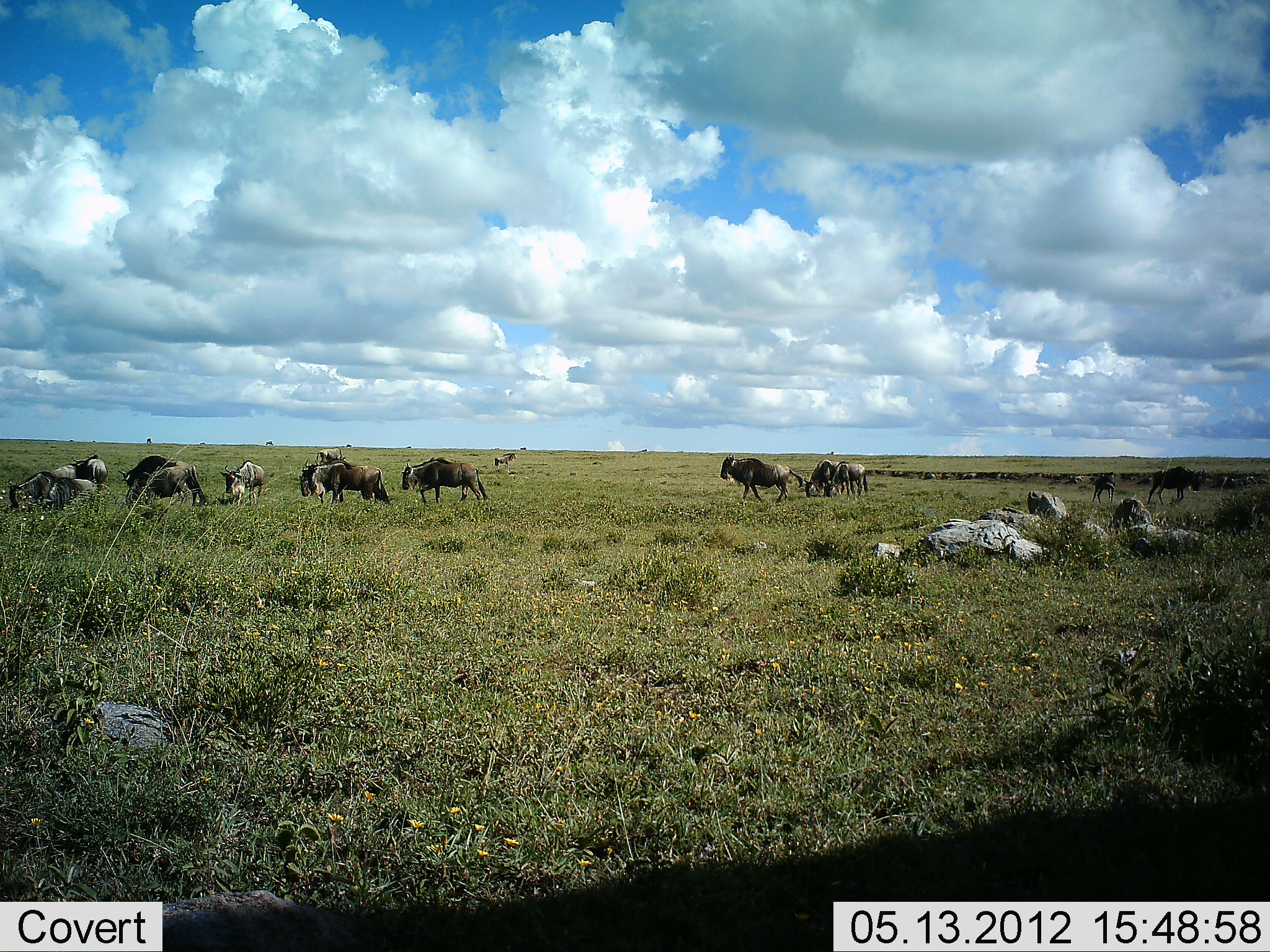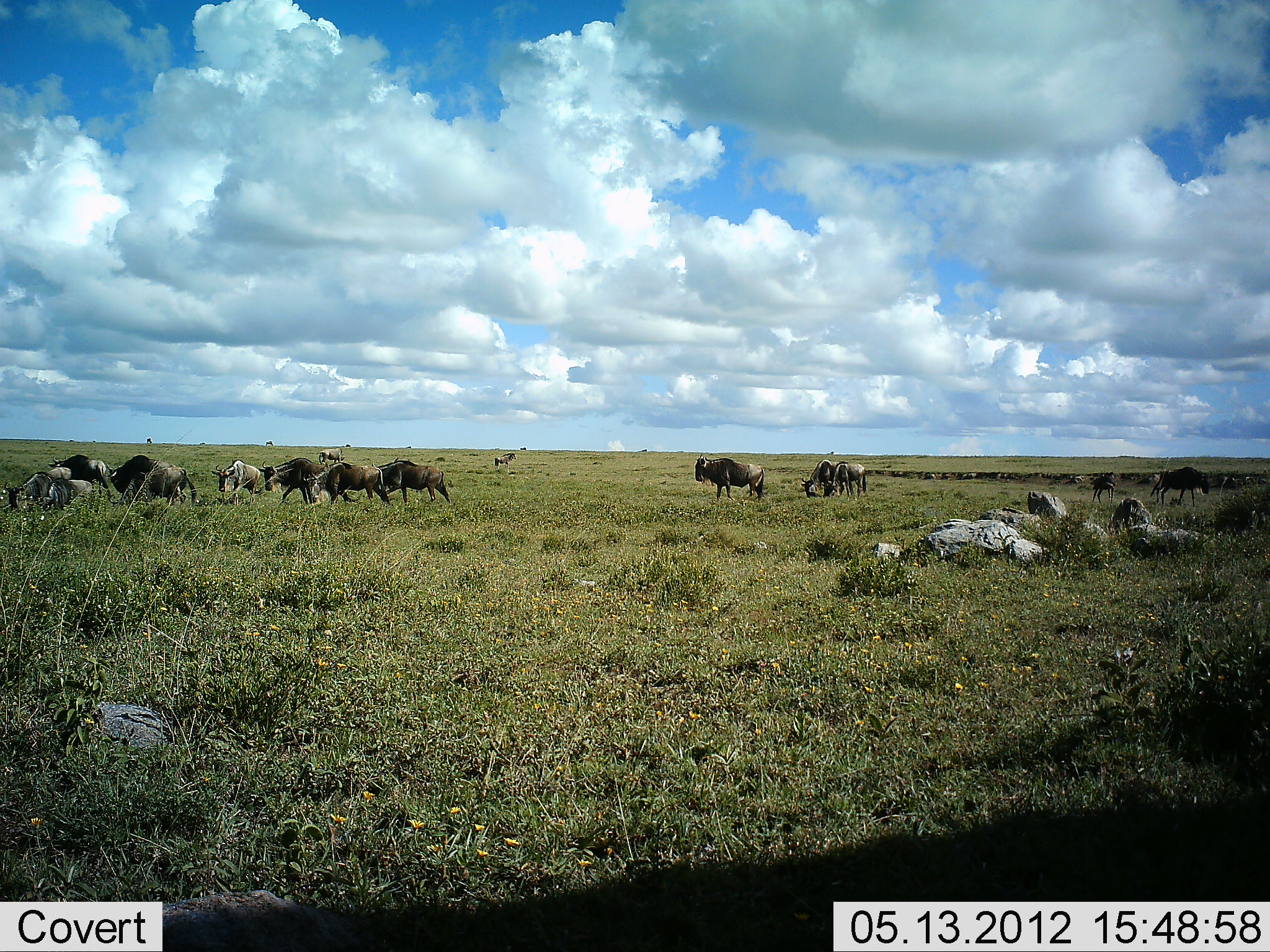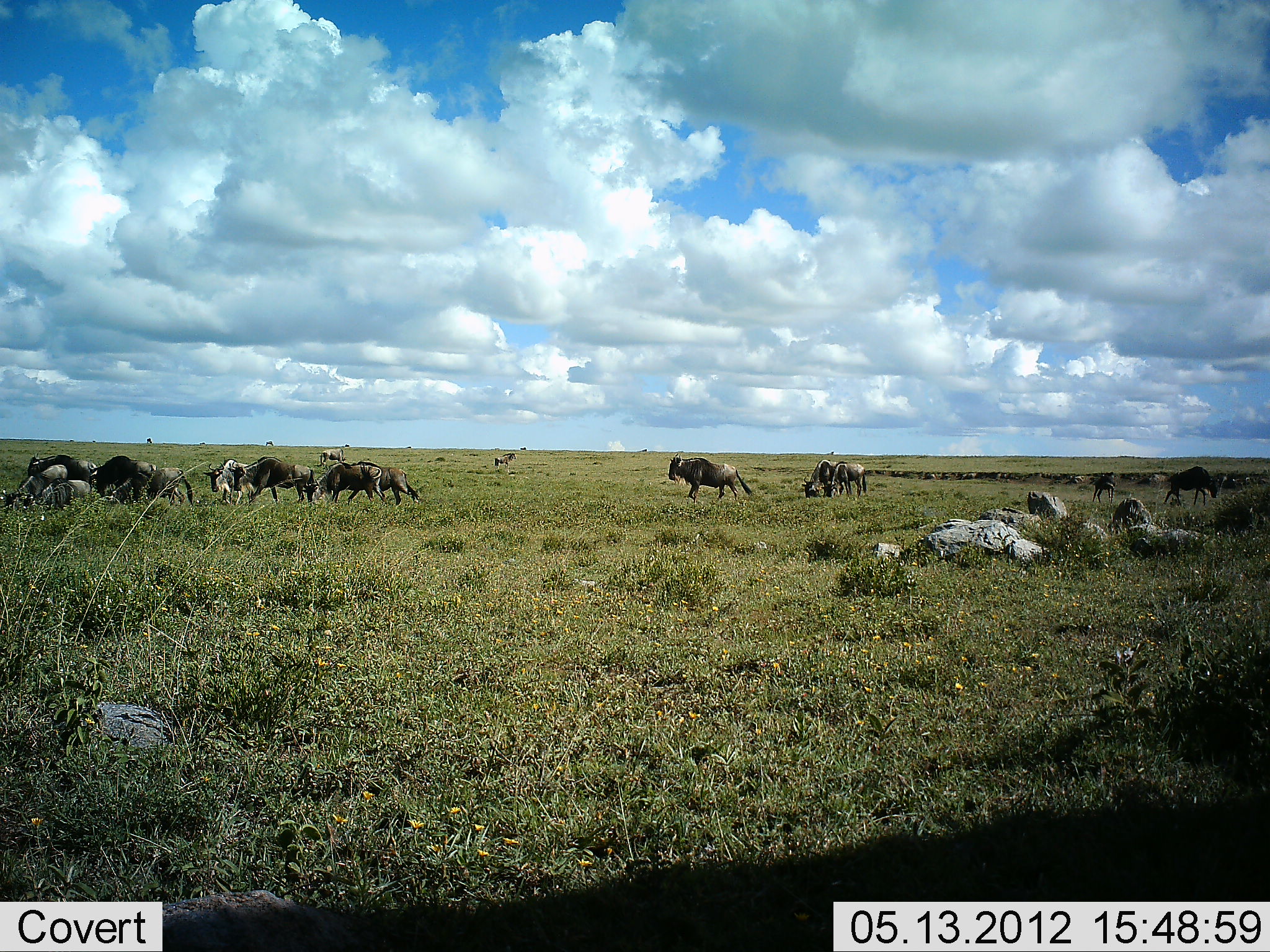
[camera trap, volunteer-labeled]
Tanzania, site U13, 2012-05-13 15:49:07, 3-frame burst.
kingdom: Animalia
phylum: Chordata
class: Mammalia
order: Artiodactyla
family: Bovidae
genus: Connochaetes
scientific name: Connochaetes taurinus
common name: blue wildebeest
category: wildebeest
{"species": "wildebeest (blue wildebeest) (Connochaetes taurinus)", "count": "11-50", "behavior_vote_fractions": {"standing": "50%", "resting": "0%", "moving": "90%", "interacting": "0%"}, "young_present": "0%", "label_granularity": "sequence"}